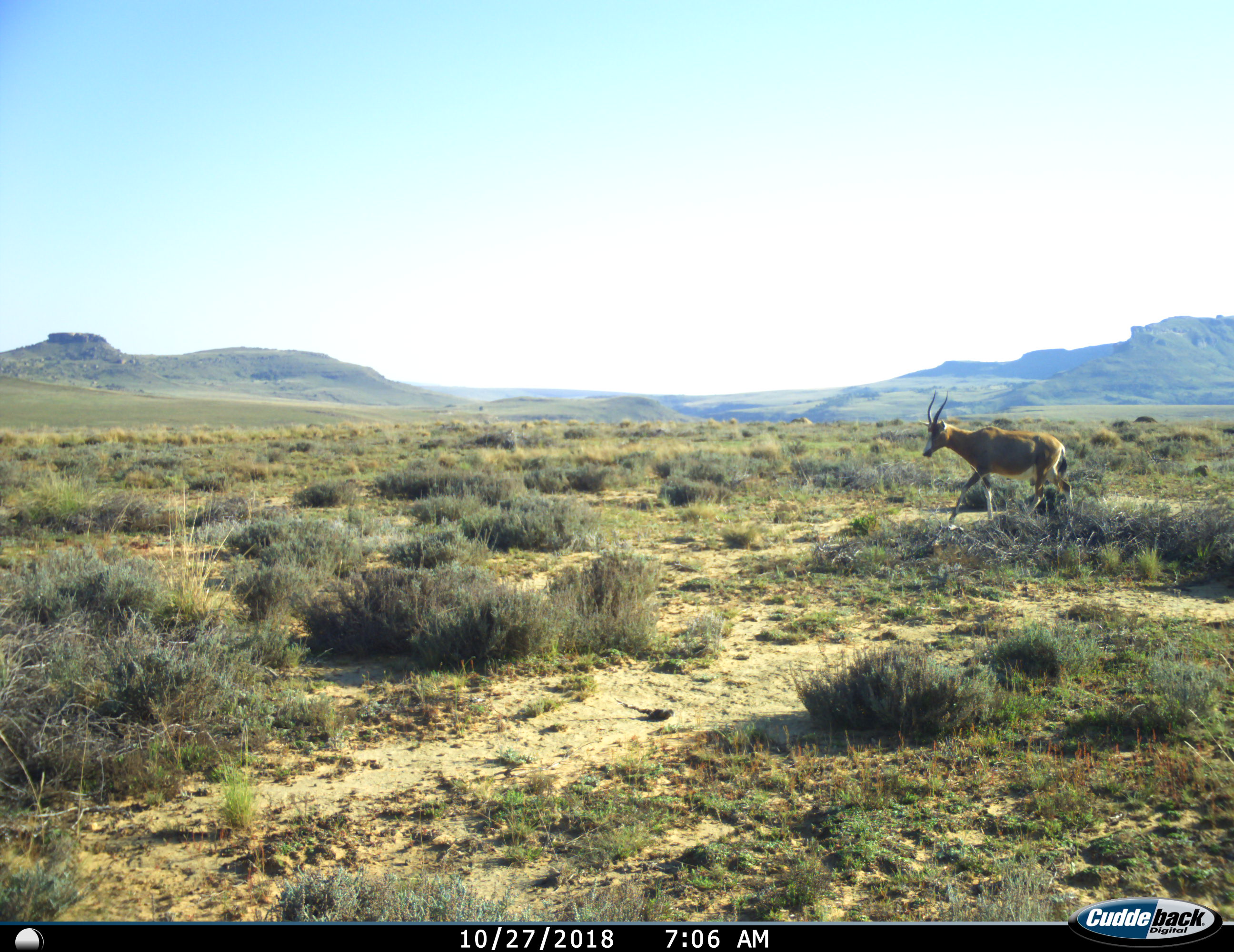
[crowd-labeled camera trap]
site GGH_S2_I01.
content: unidentified animal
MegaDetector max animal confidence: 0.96